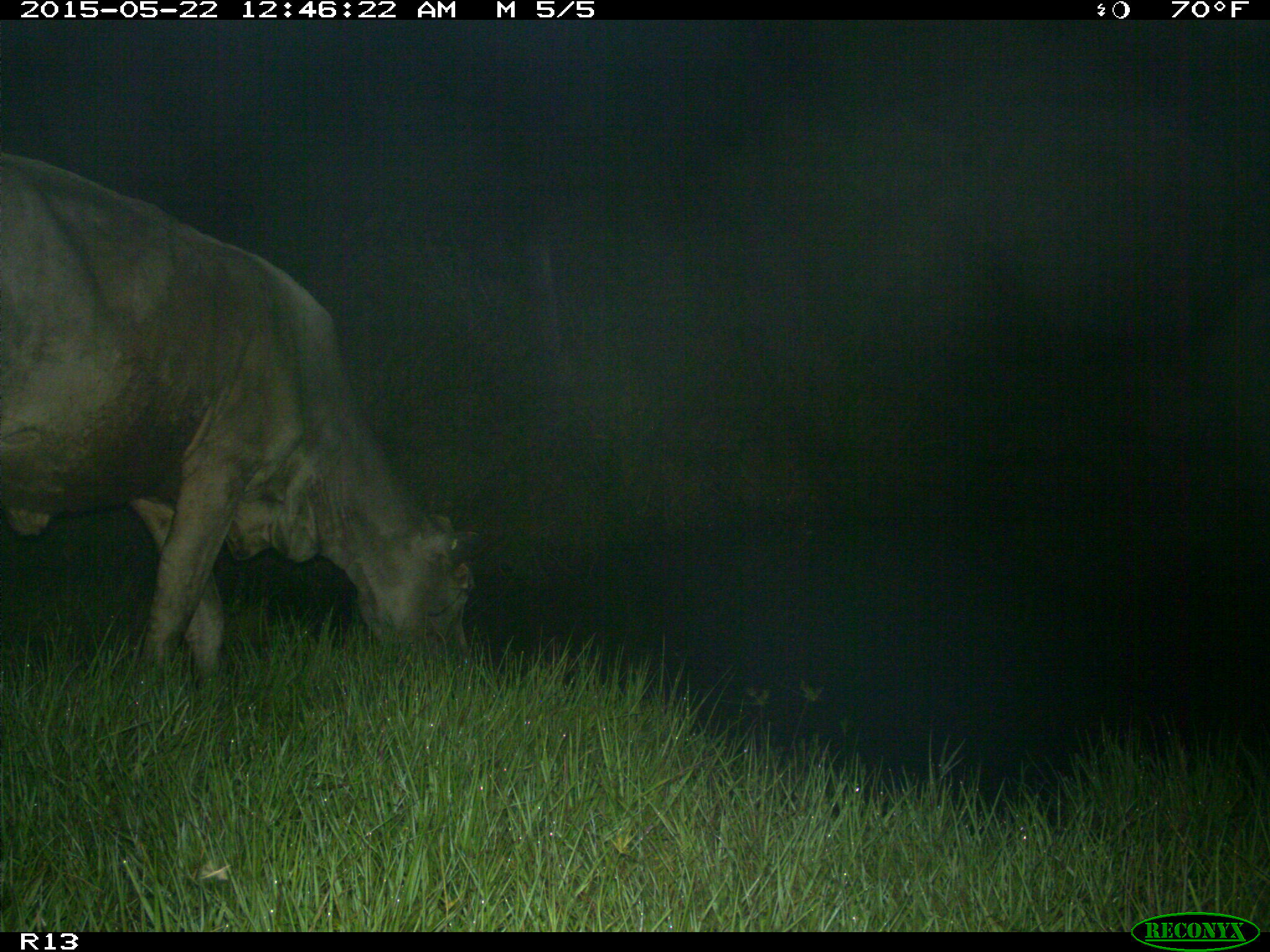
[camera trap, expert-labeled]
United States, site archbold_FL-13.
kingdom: Animalia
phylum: Chordata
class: Mammalia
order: Artiodactyla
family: Bovidae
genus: Bos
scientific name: Bos taurus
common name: domestic cow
Bos taurus (domestic cow).